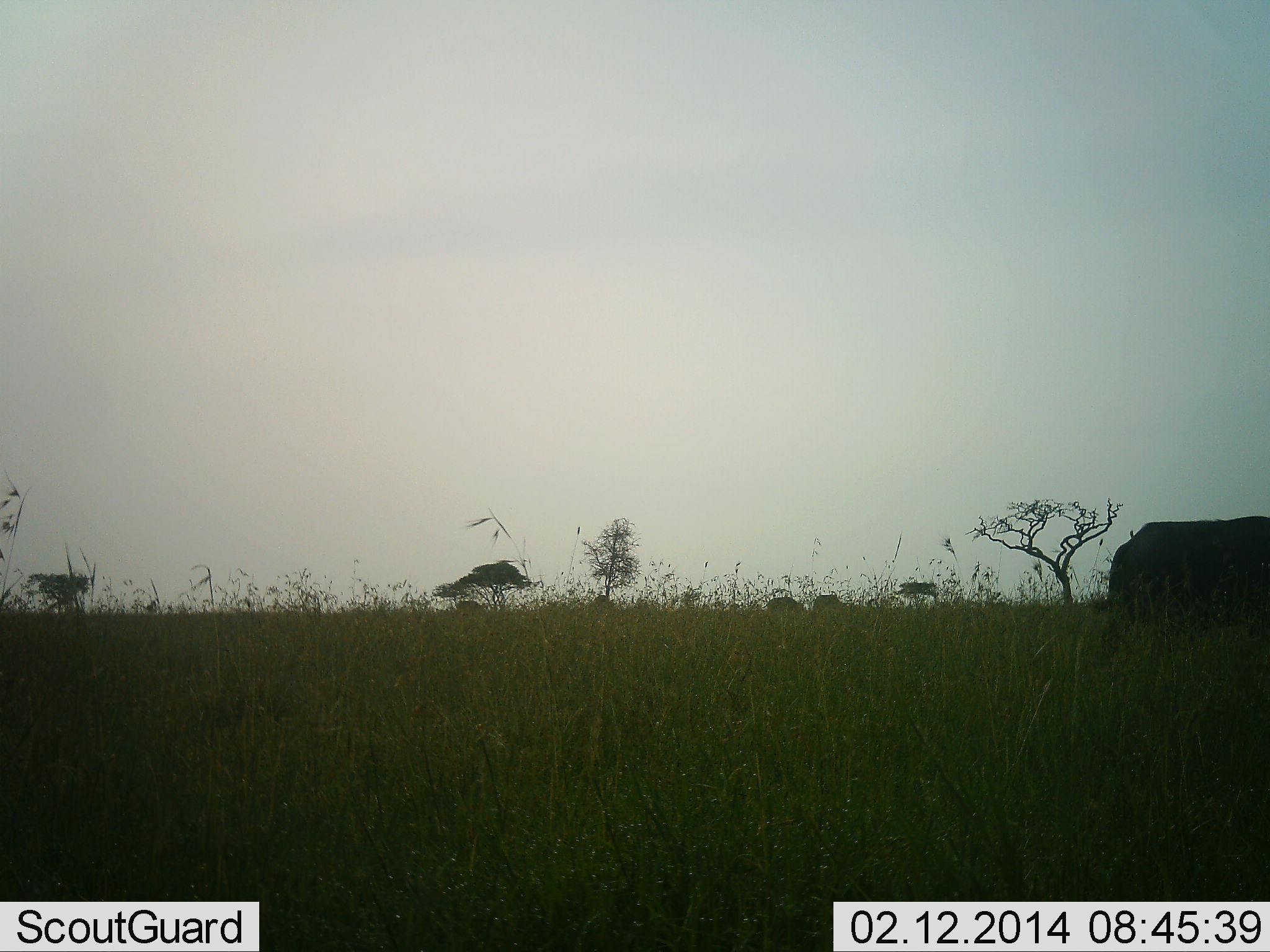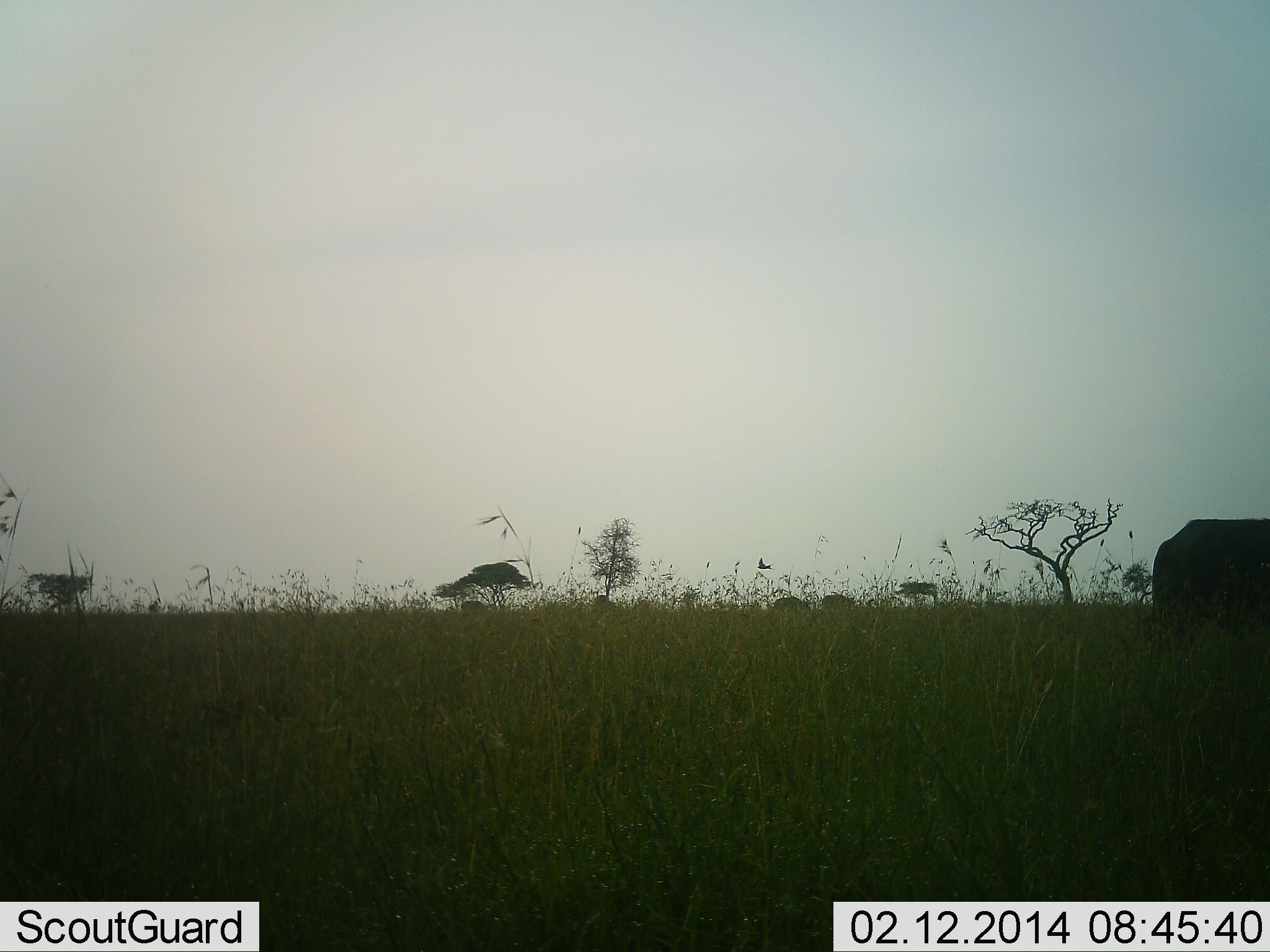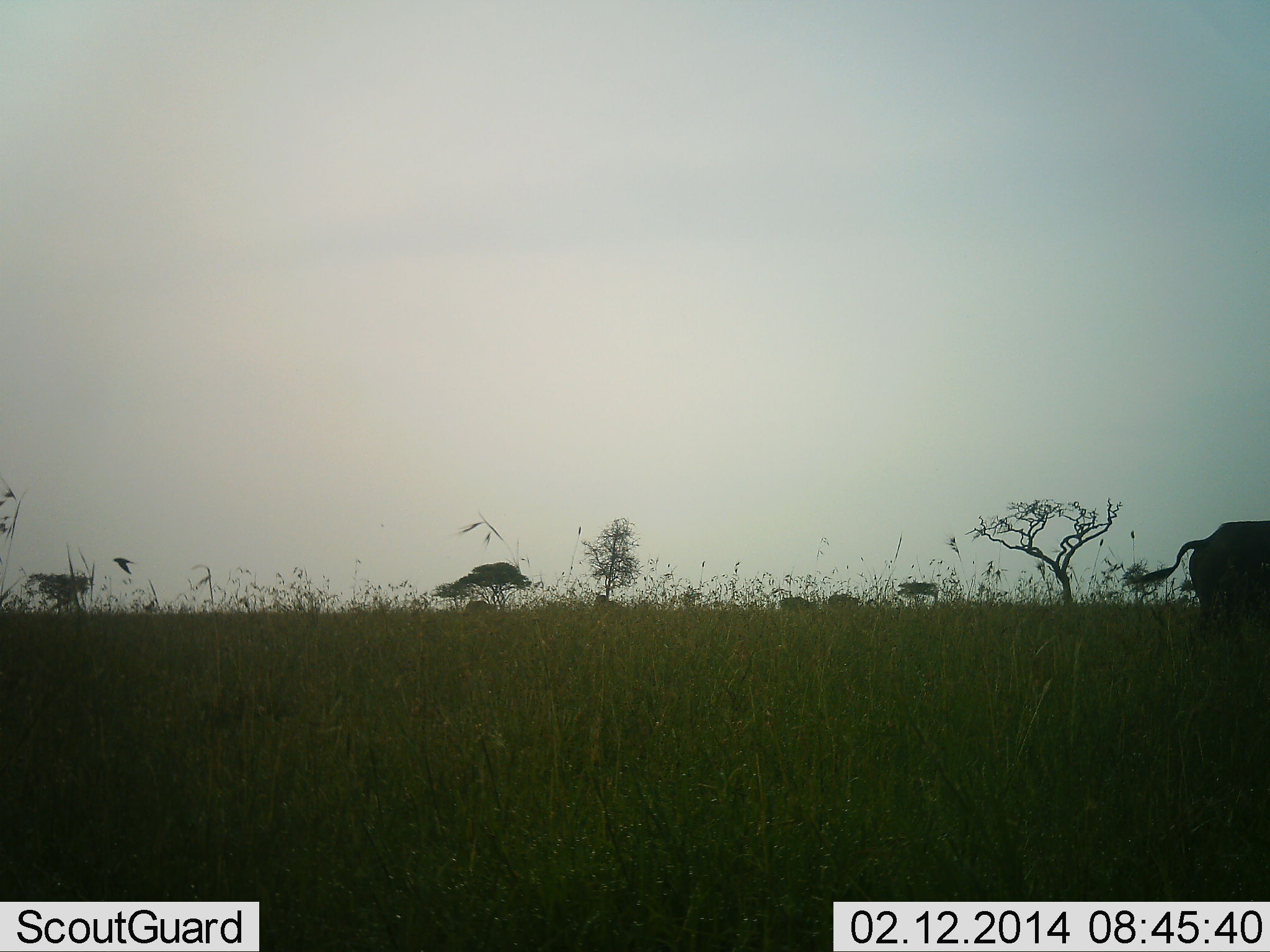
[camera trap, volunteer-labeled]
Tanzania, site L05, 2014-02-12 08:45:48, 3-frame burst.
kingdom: Animalia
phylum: Chordata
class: Mammalia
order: Artiodactyla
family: Bovidae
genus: Syncerus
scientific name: Syncerus caffer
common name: cape buffalo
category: buffalo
Buffalo (cape buffalo) (Syncerus caffer), count 3. Behavior (volunteer vote fractions): standing 0%, resting 0%, moving 80%, interacting 0%. Young present (vote fraction): 0%. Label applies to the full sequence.